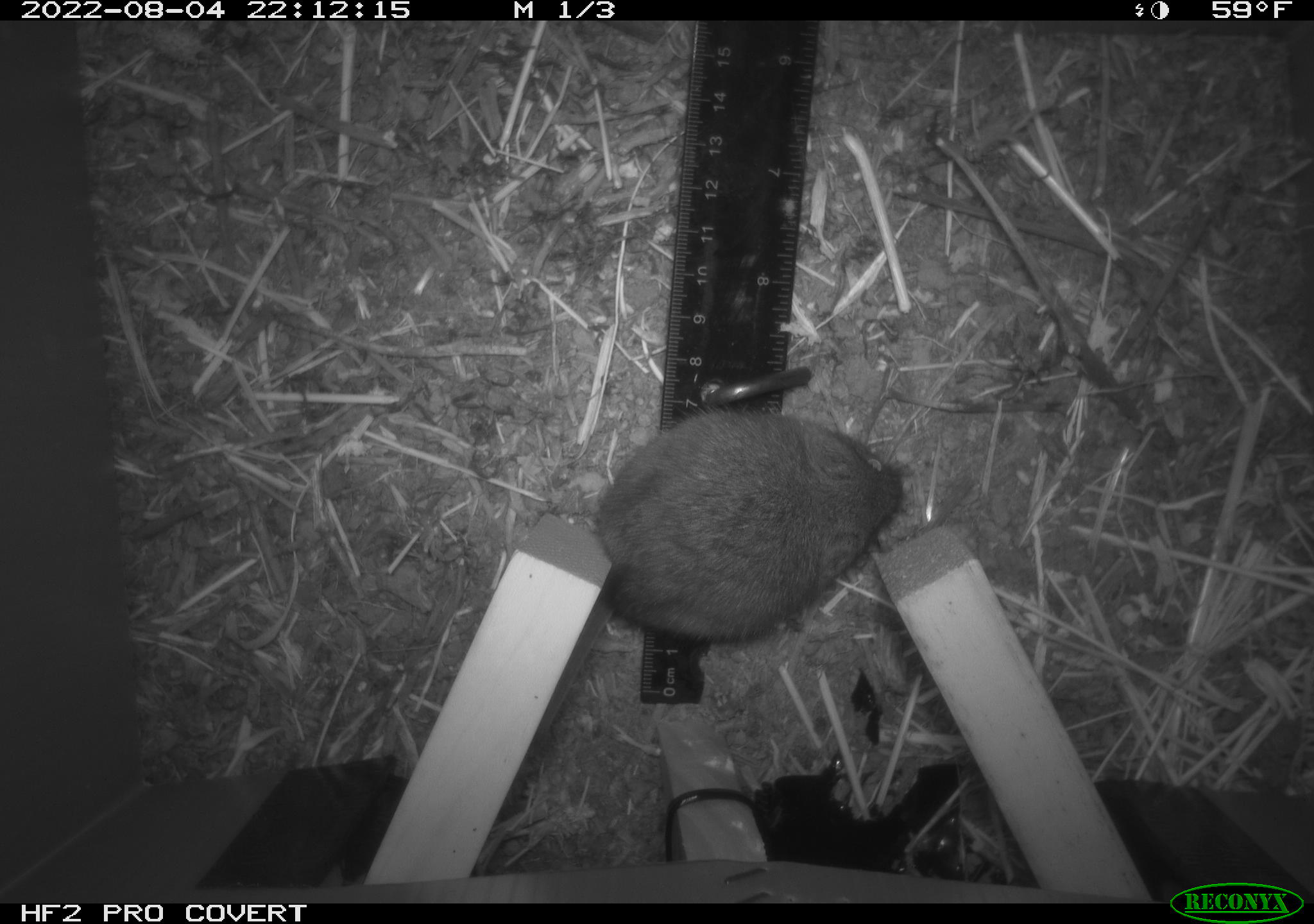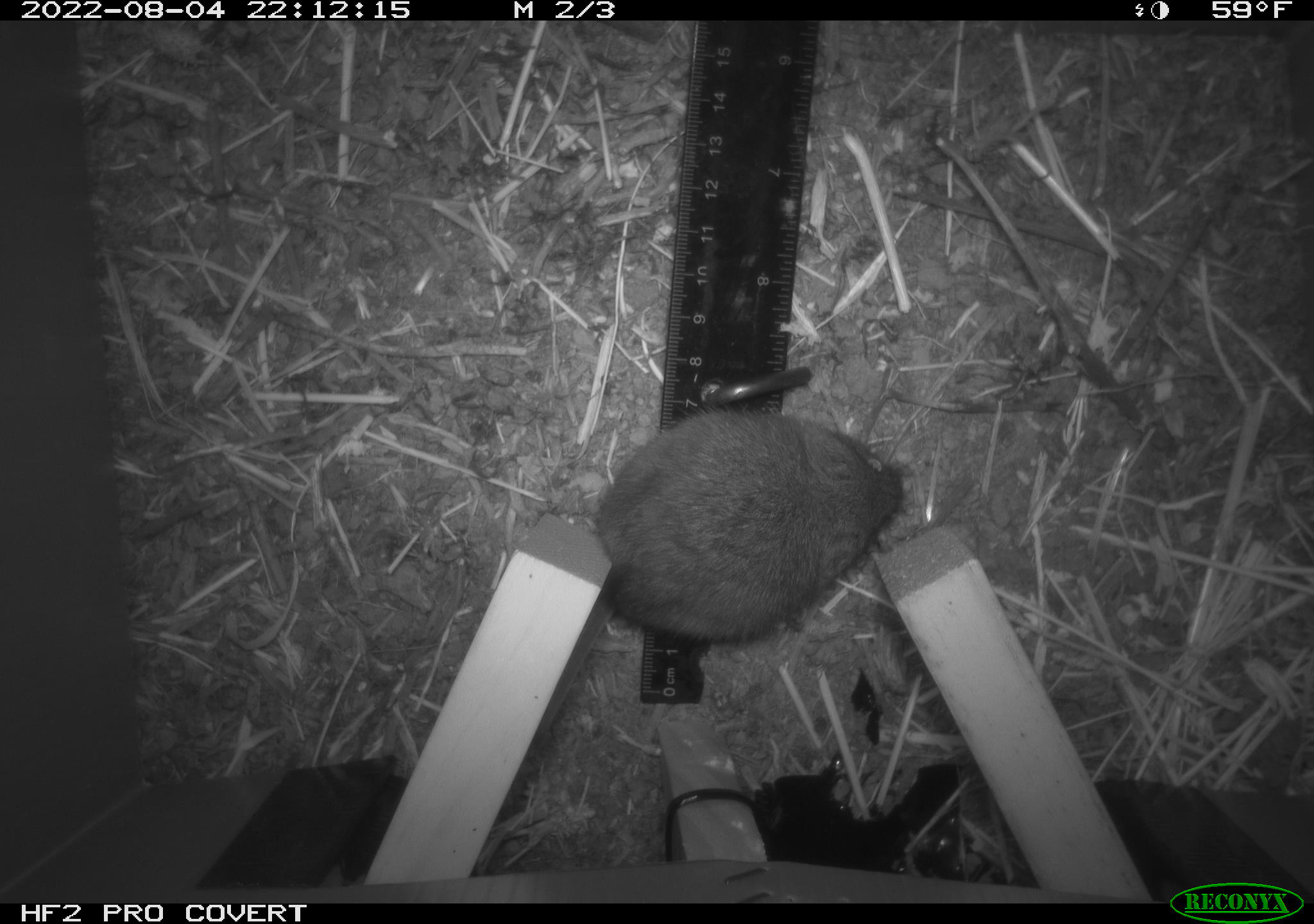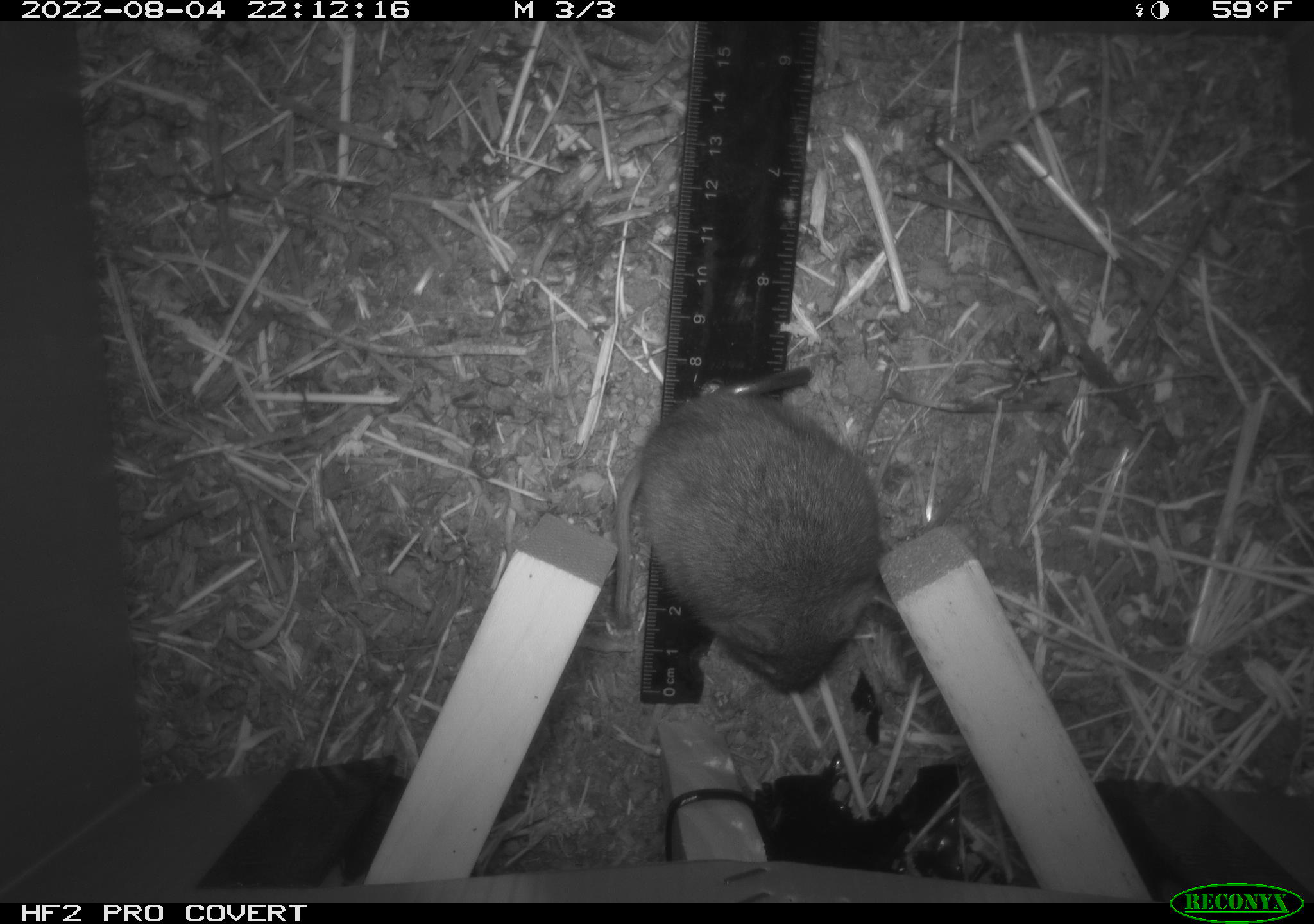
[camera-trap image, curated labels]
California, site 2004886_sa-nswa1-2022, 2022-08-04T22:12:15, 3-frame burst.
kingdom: Animalia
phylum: Chordata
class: Mammalia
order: Rodentia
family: Cricetidae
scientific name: Cricetidae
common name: hamsters, voles, lemmings, and allies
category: cricetidae family